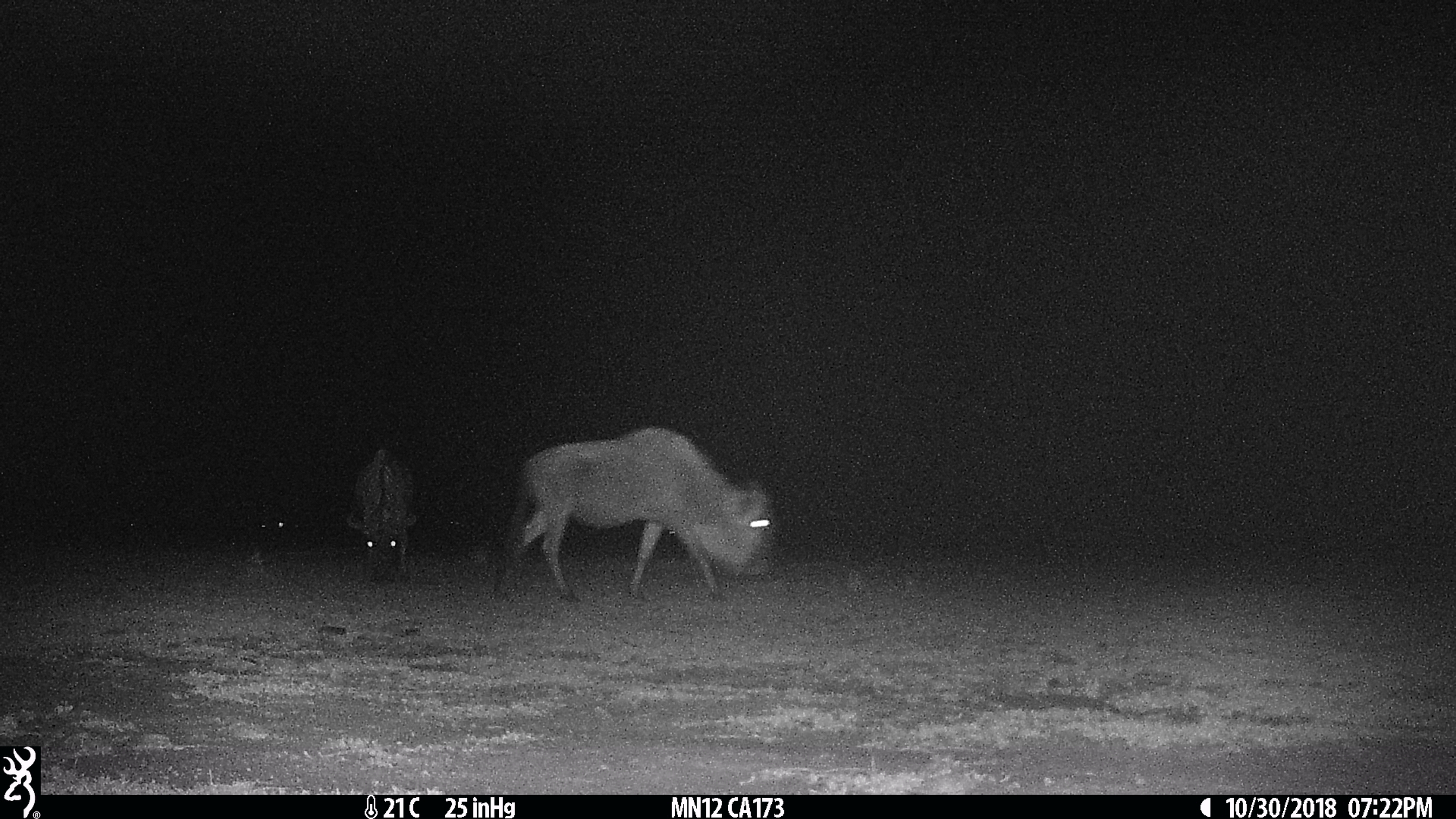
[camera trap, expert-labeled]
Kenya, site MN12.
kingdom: Animalia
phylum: Chordata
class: Mammalia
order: Artiodactyla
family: Bovidae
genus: Connochaetes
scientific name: Connochaetes taurinus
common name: blue wildebeest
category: wildebeest